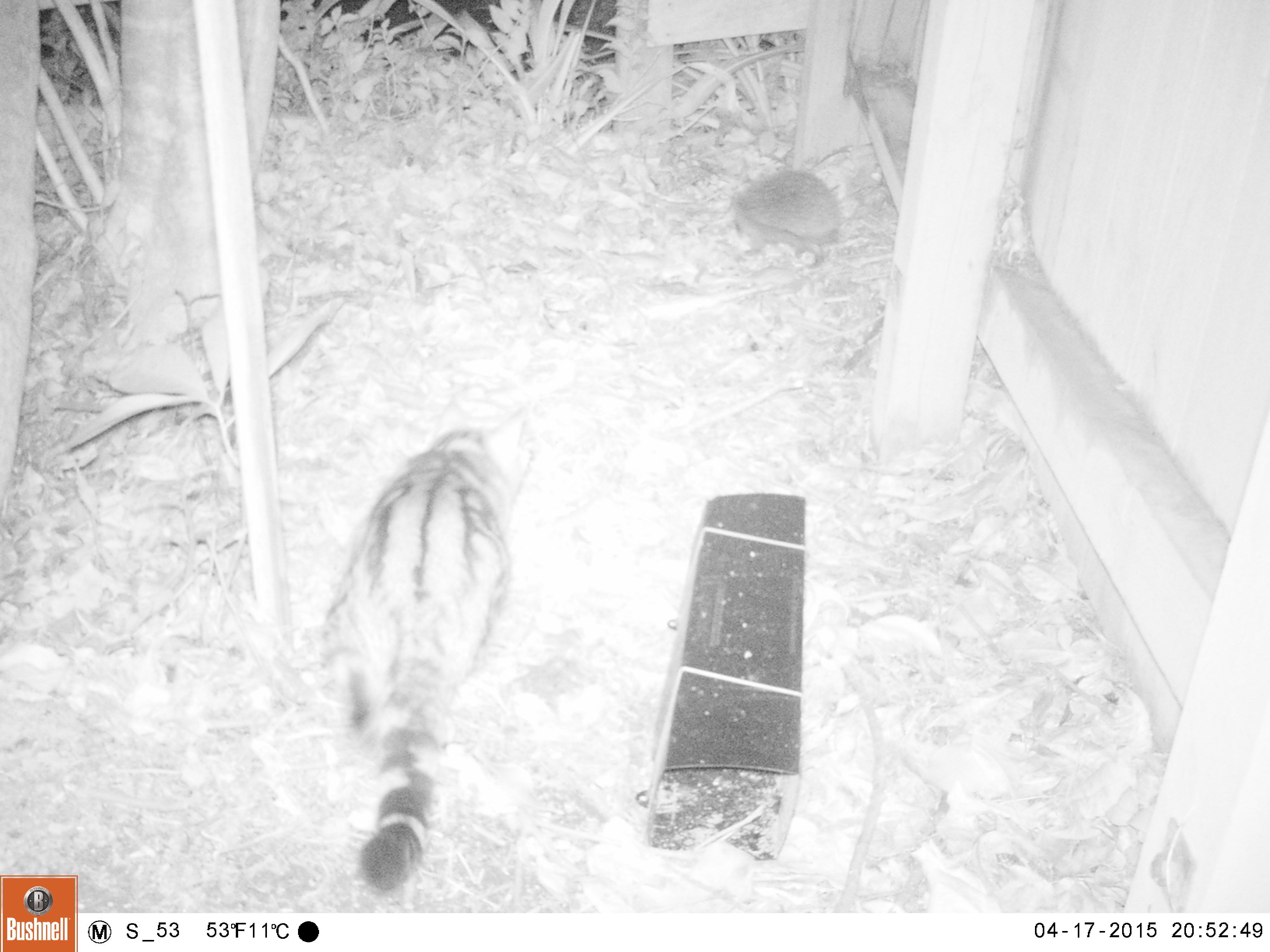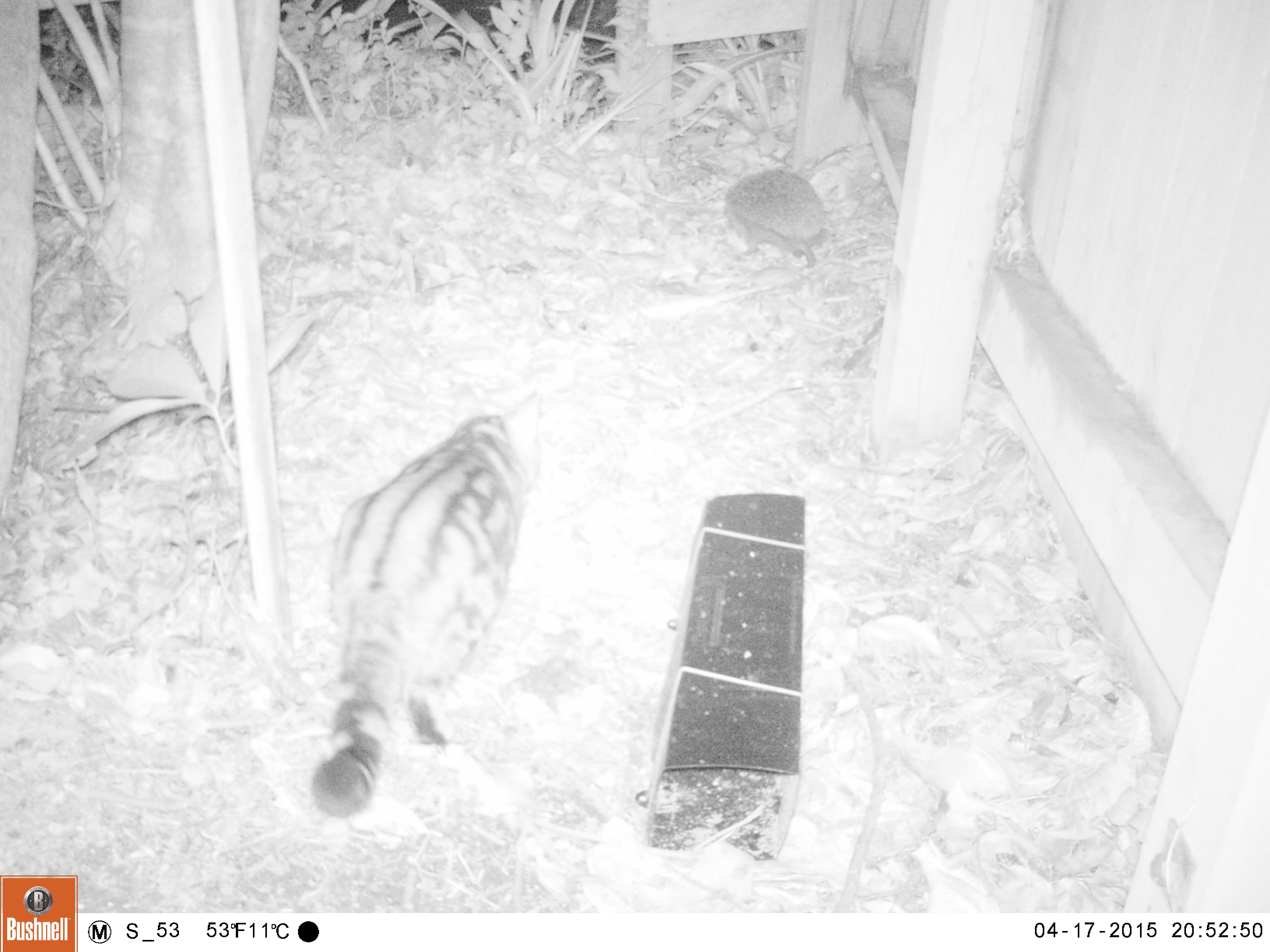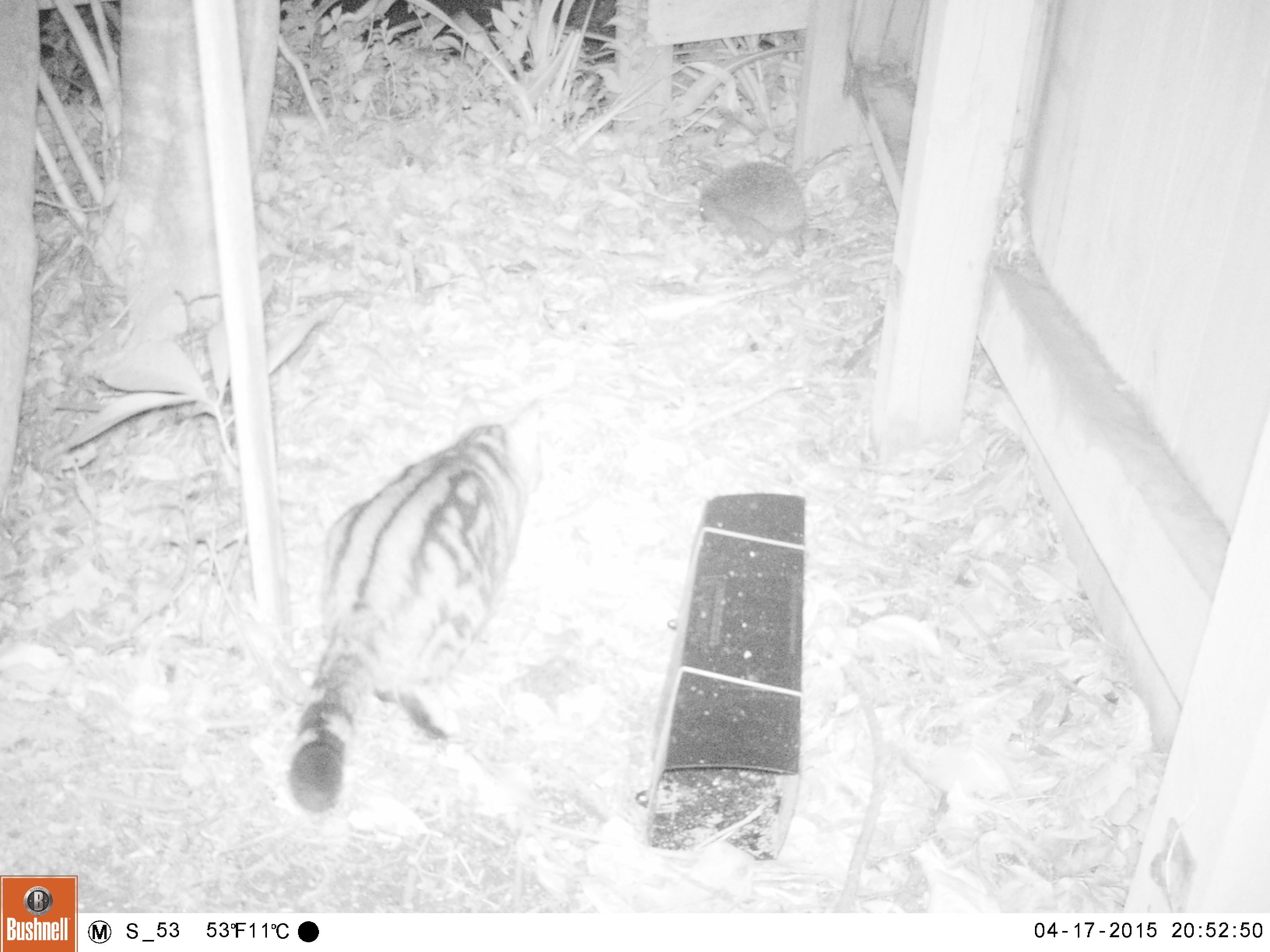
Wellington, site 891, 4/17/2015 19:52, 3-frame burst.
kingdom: Animalia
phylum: Chordata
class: Mammalia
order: Carnivora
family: Felidae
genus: Felis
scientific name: Felis catus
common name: cat